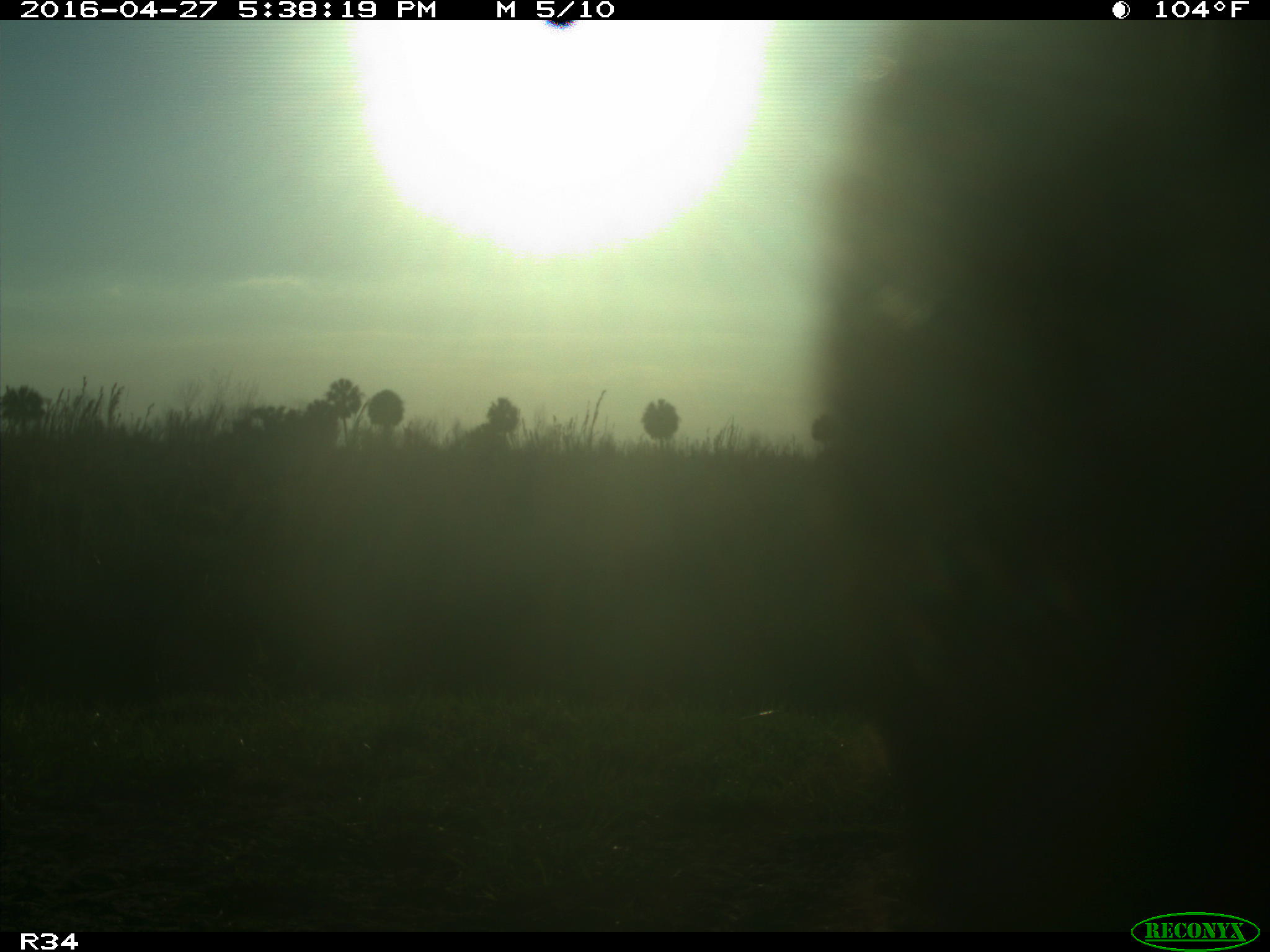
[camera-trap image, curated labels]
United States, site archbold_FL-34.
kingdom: Animalia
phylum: Chordata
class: Mammalia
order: Artiodactyla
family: Bovidae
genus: Bos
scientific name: Bos taurus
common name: domestic cow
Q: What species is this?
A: Bos taurus (domestic cow).